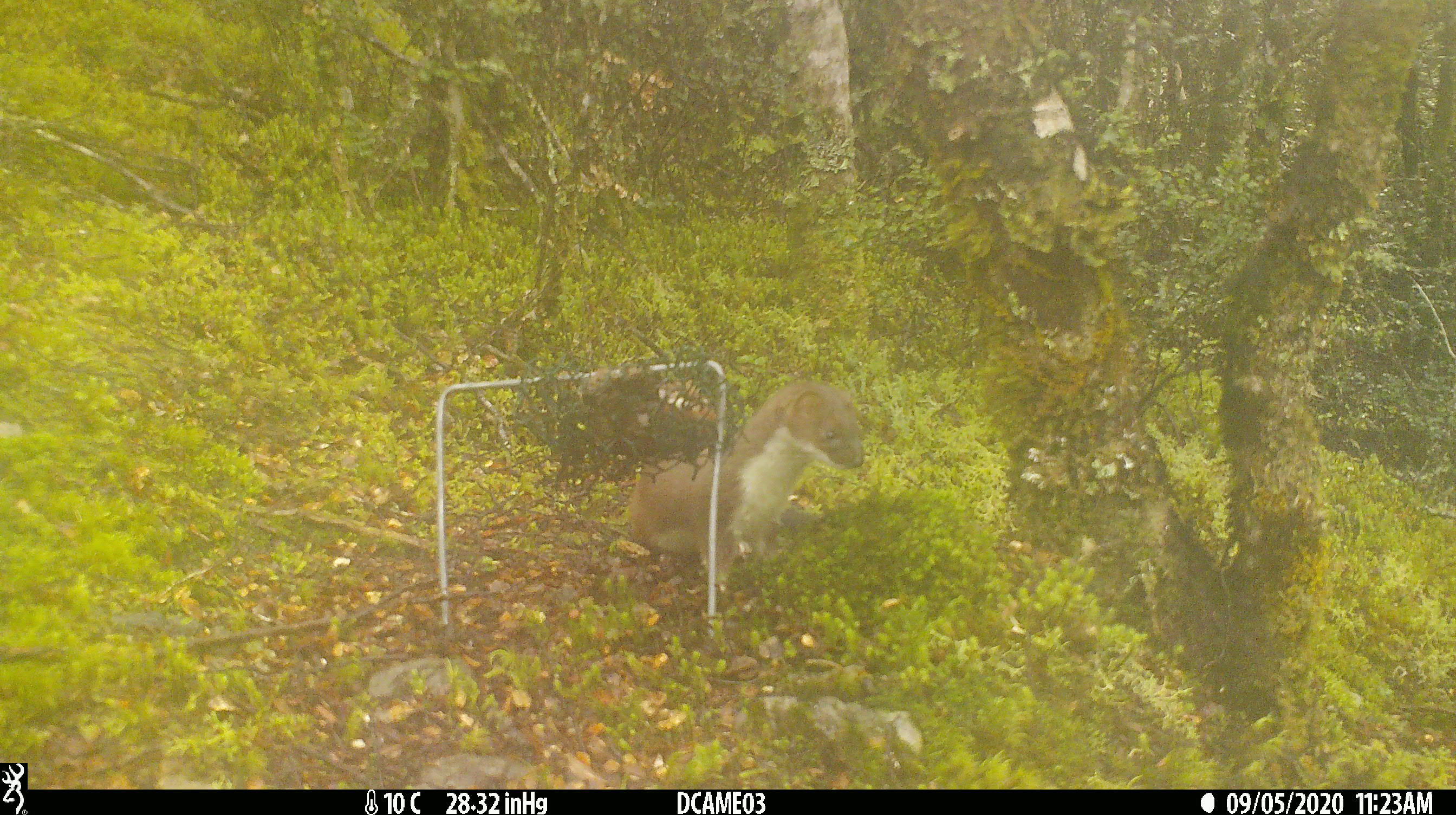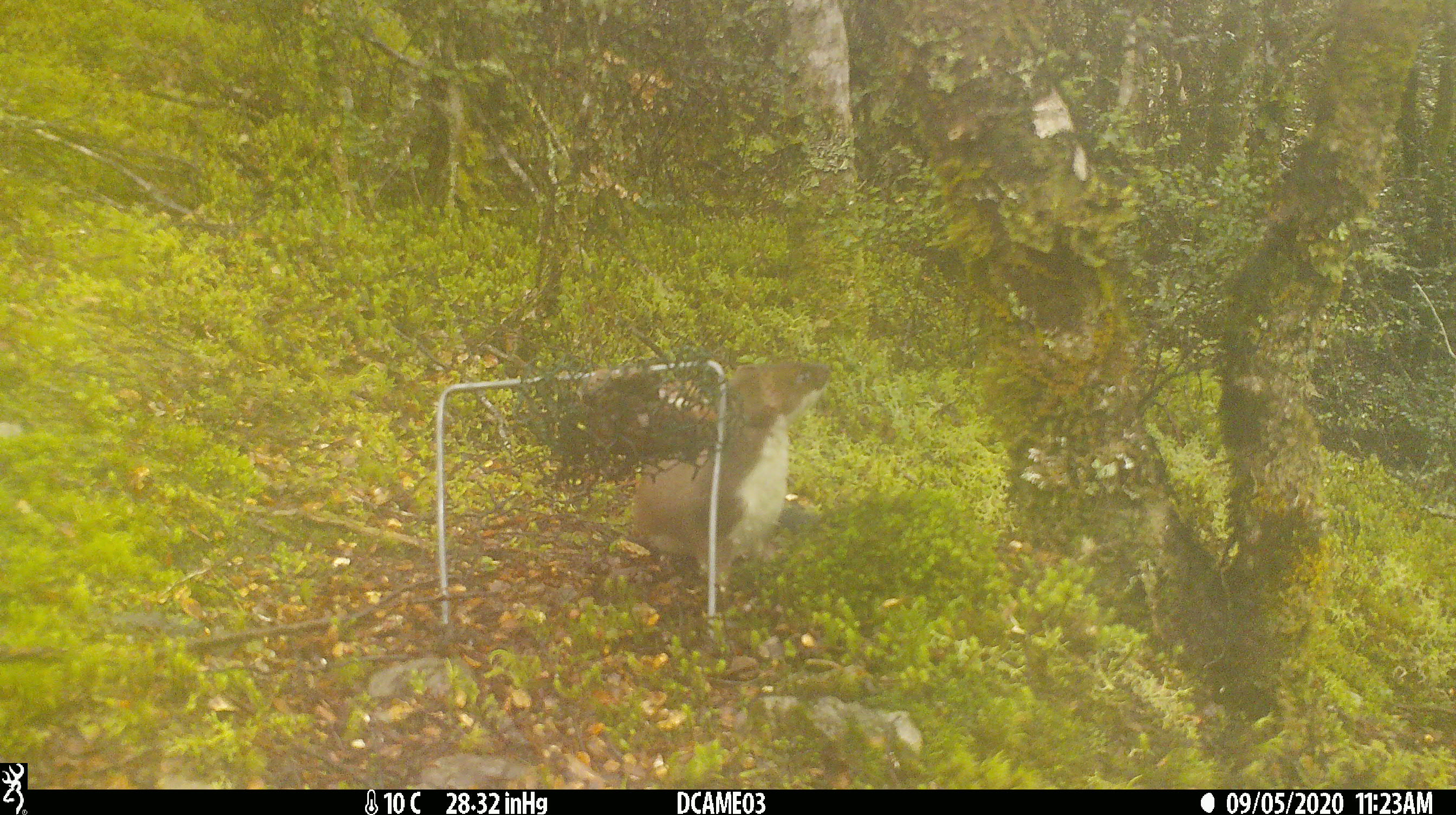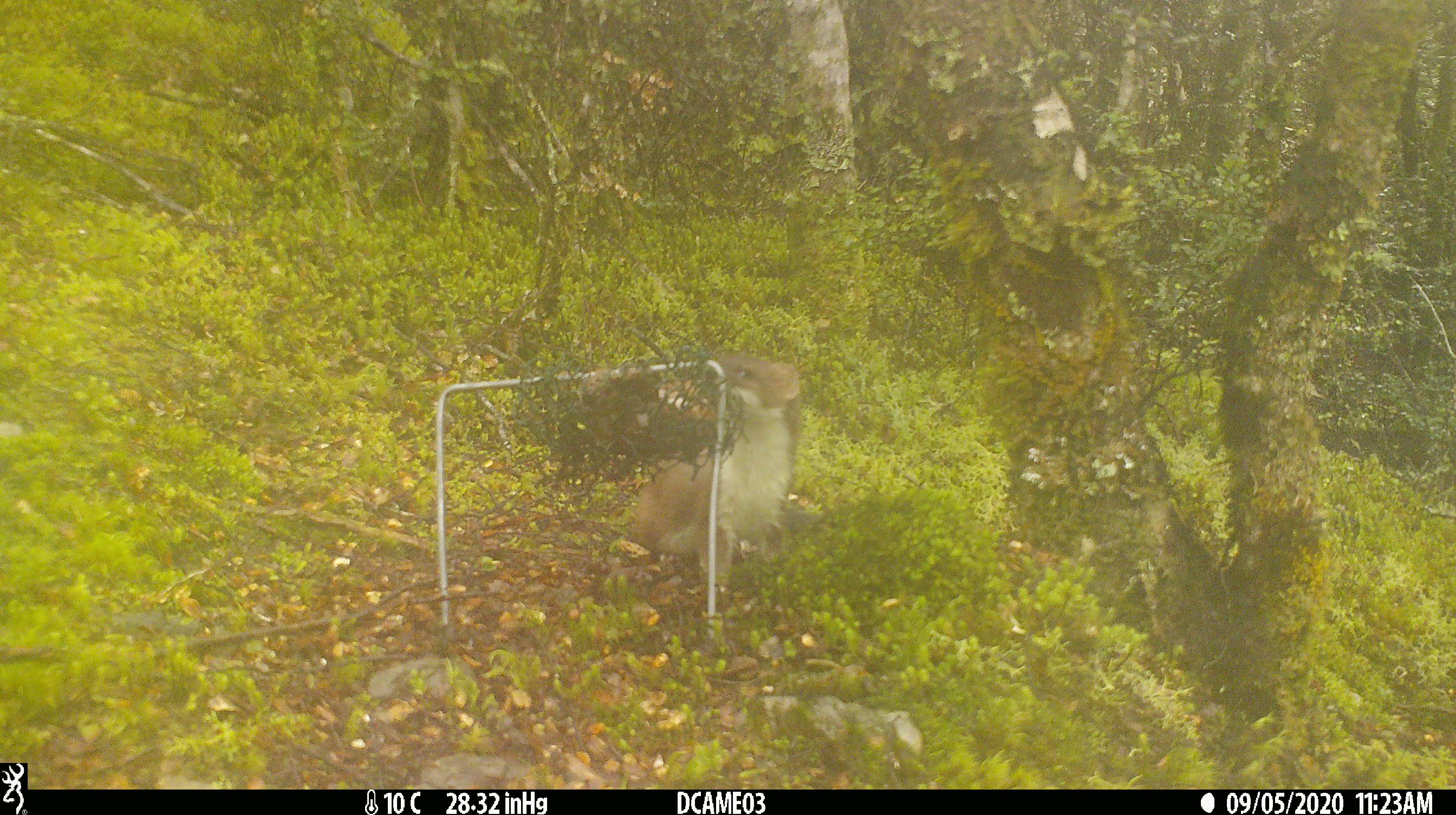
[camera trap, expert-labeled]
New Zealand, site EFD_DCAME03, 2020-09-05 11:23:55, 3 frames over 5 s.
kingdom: Animalia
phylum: Chordata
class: Mammalia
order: Carnivora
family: Mustelidae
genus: Mustela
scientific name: Mustela erminea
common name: stoat